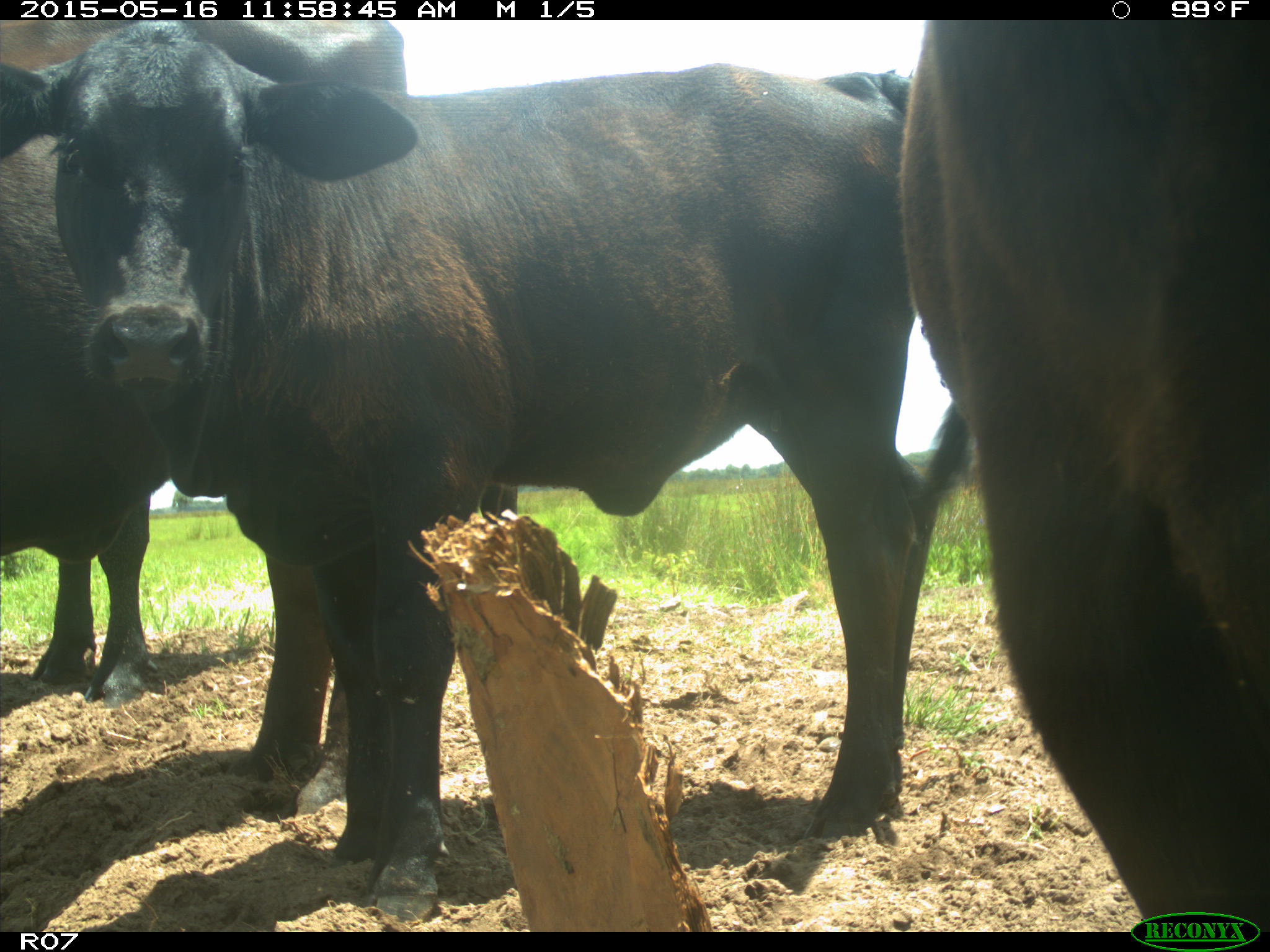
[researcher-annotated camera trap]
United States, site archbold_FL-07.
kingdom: Animalia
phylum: Chordata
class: Mammalia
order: Artiodactyla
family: Bovidae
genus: Bos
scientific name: Bos taurus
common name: domestic cow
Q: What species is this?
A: Bos taurus (domestic cow).